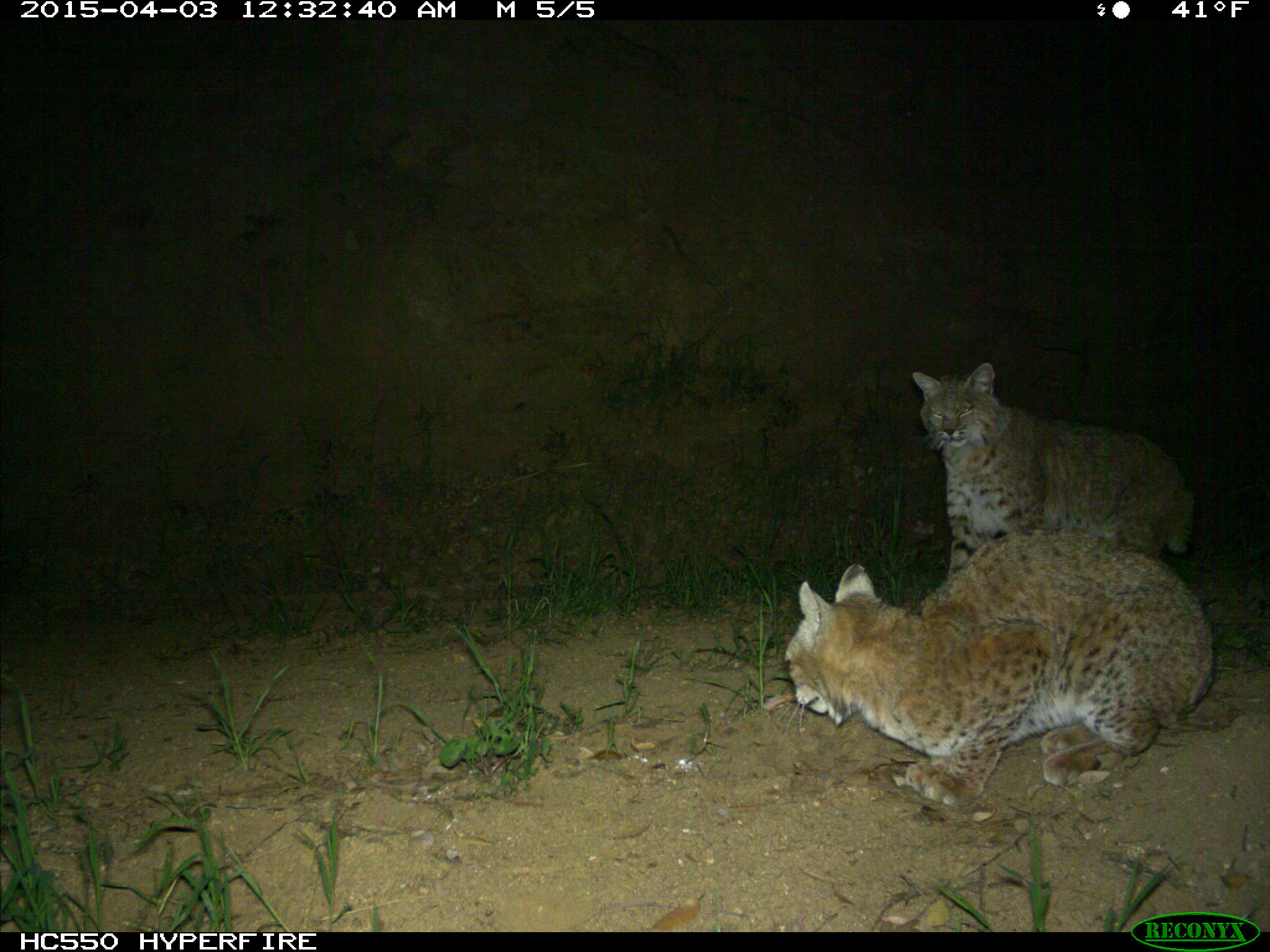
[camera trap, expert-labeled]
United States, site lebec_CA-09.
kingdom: Animalia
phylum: Chordata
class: Mammalia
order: Carnivora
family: Felidae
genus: Lynx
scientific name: Lynx rufus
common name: bobcat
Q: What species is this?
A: Lynx rufus (bobcat).